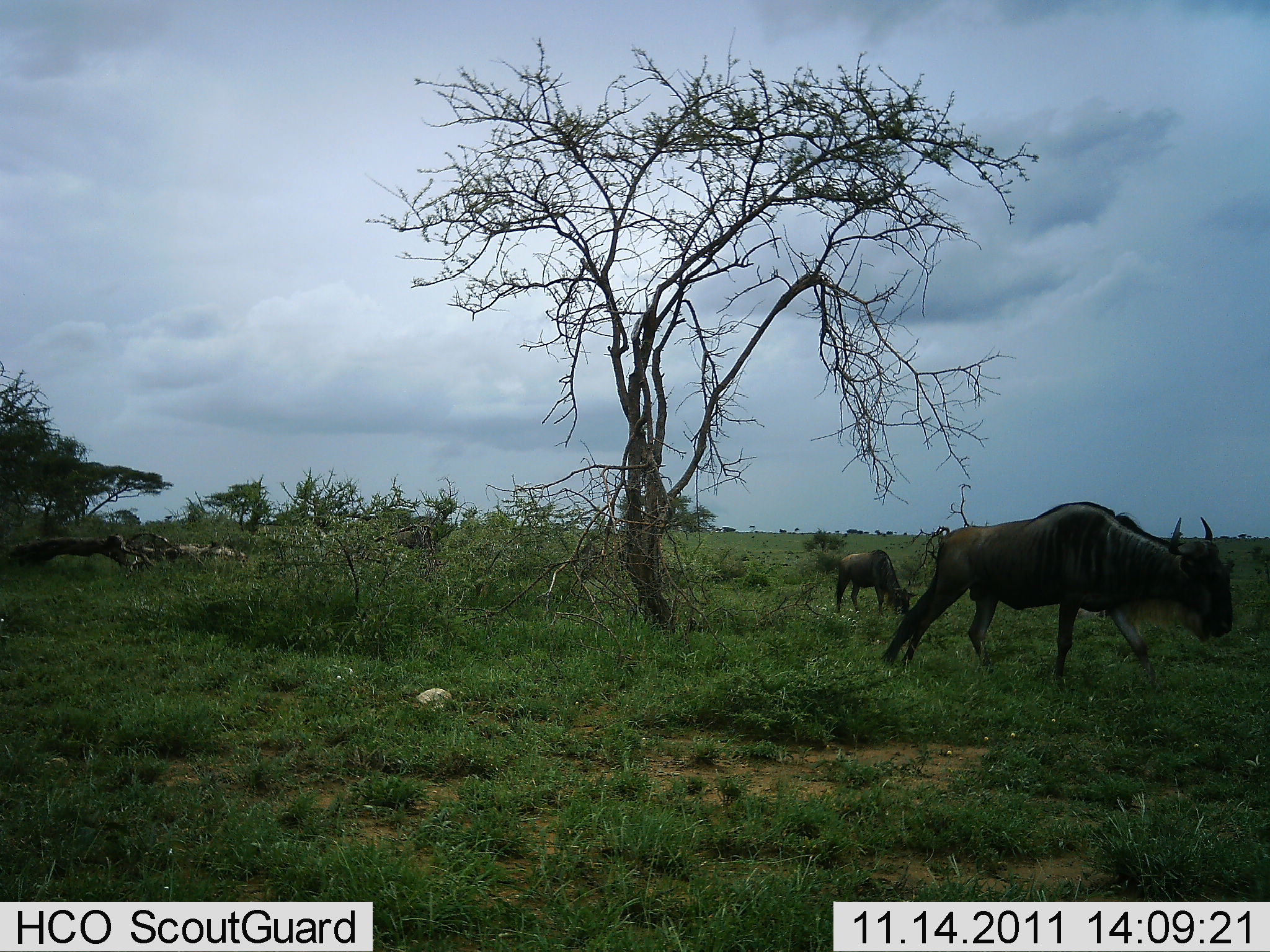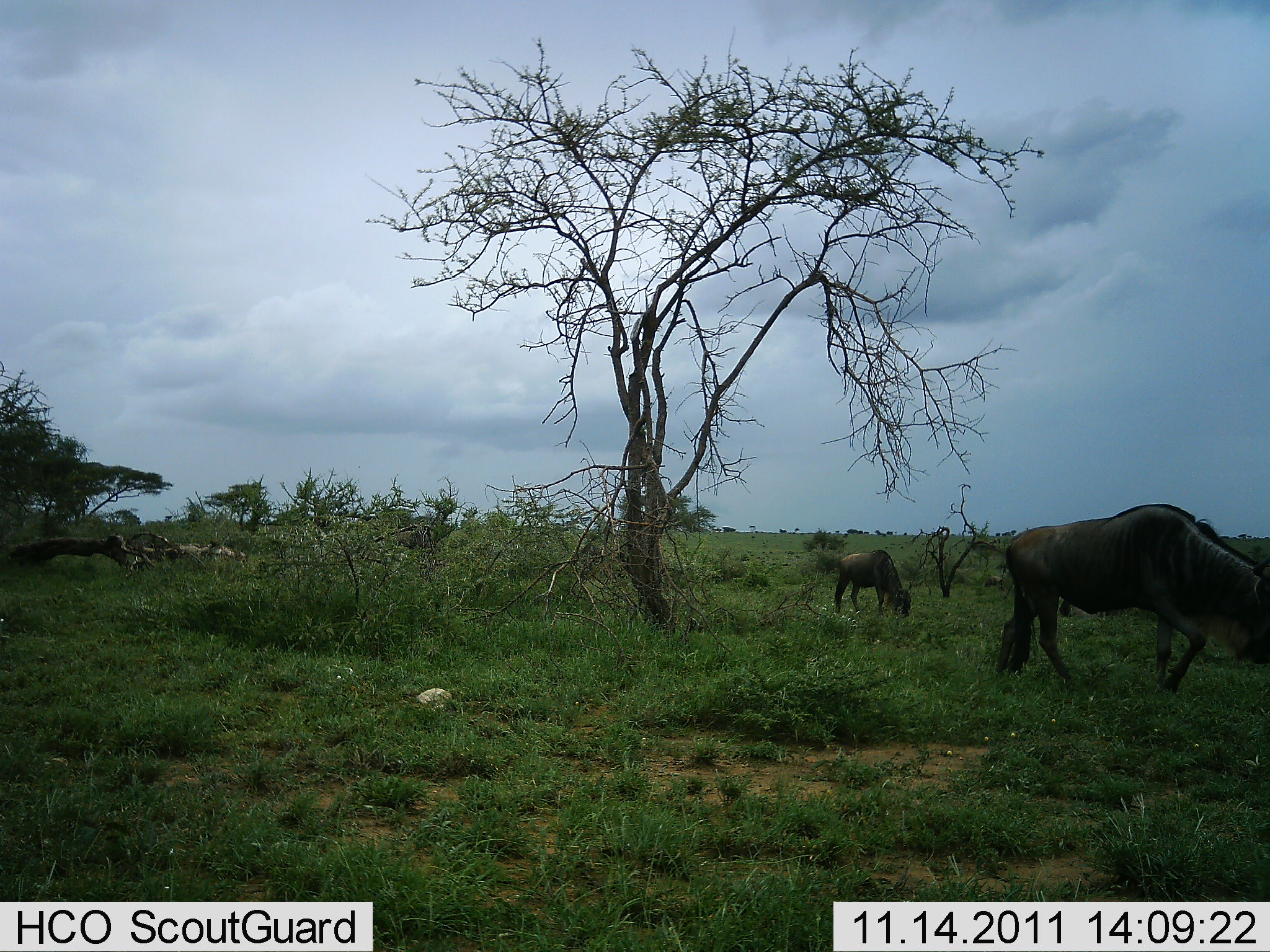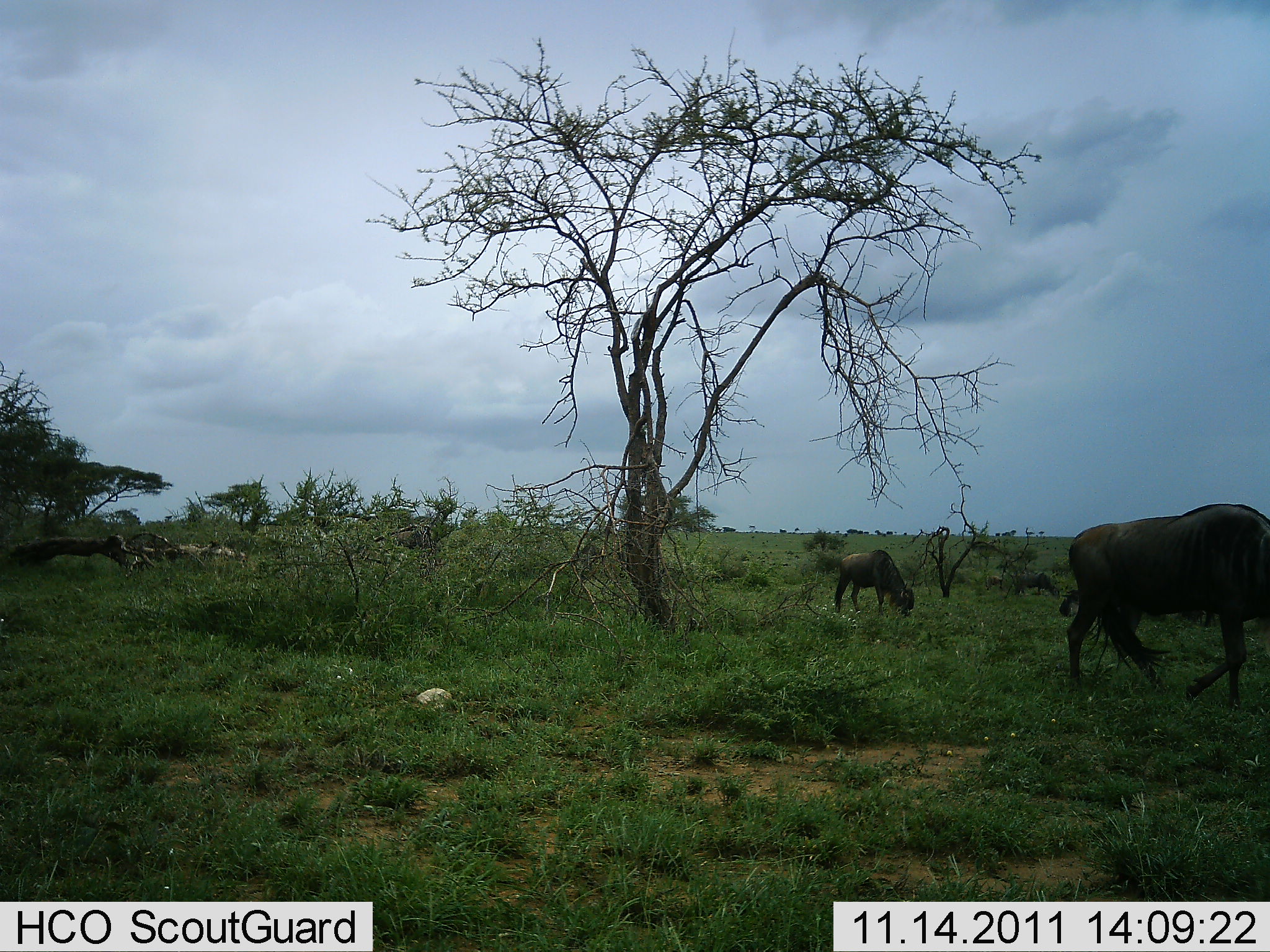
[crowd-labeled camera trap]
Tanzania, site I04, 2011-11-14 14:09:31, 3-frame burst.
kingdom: Animalia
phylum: Chordata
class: Mammalia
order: Artiodactyla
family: Bovidae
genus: Connochaetes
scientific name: Connochaetes taurinus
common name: blue wildebeest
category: wildebeest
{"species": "wildebeest (blue wildebeest) (Connochaetes taurinus)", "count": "2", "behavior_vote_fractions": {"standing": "36%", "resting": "0%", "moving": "100%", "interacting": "0%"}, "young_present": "18%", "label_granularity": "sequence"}